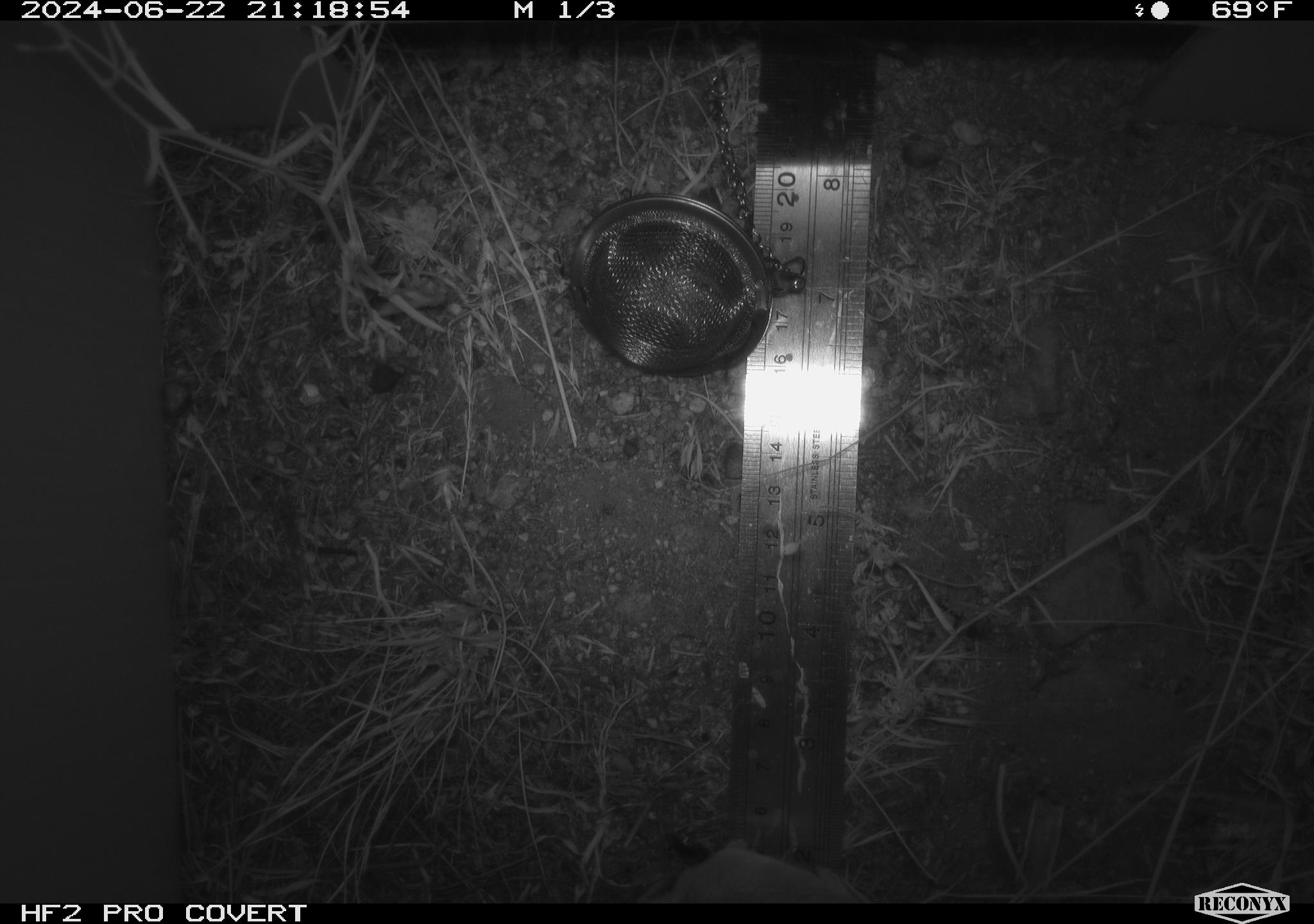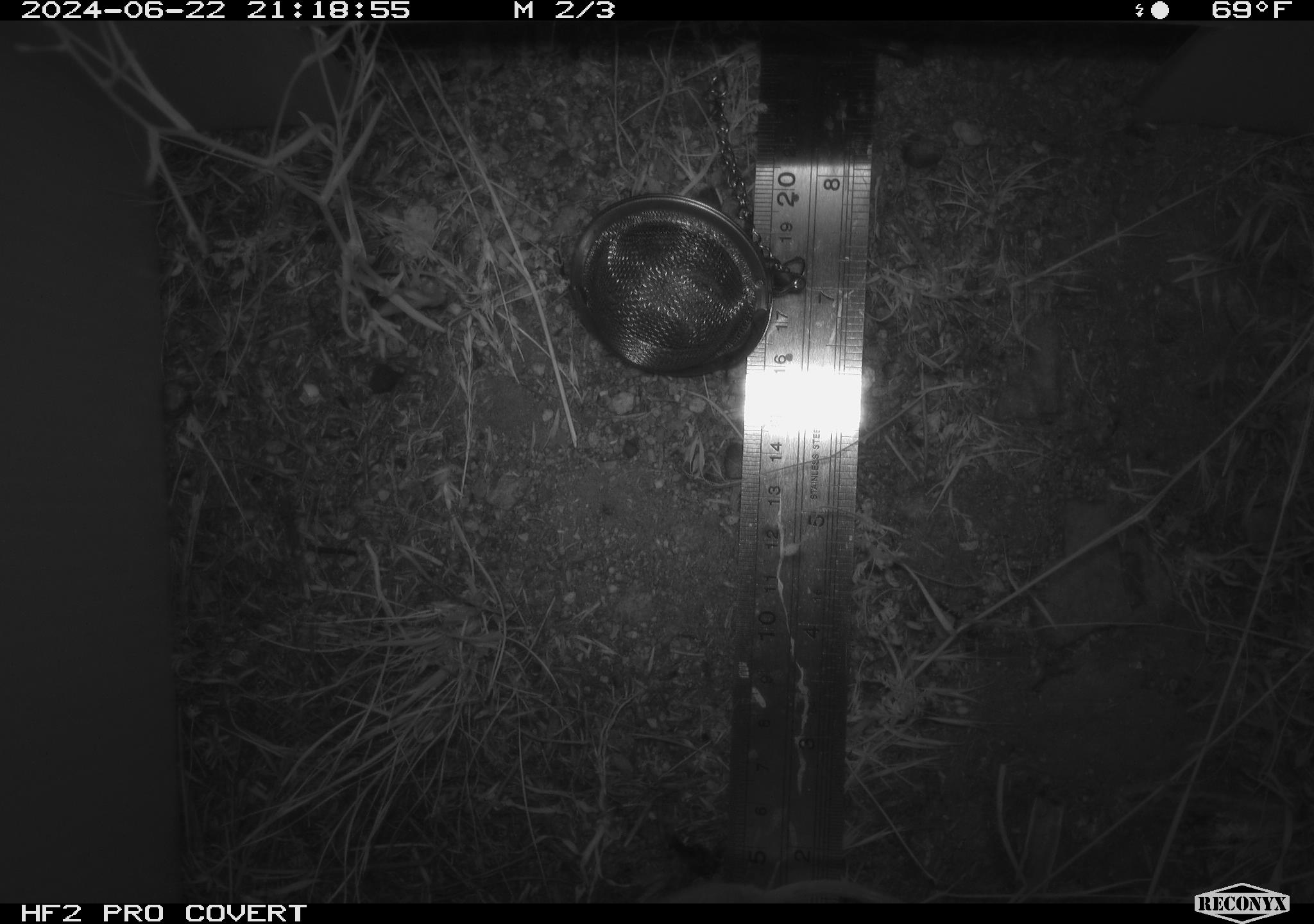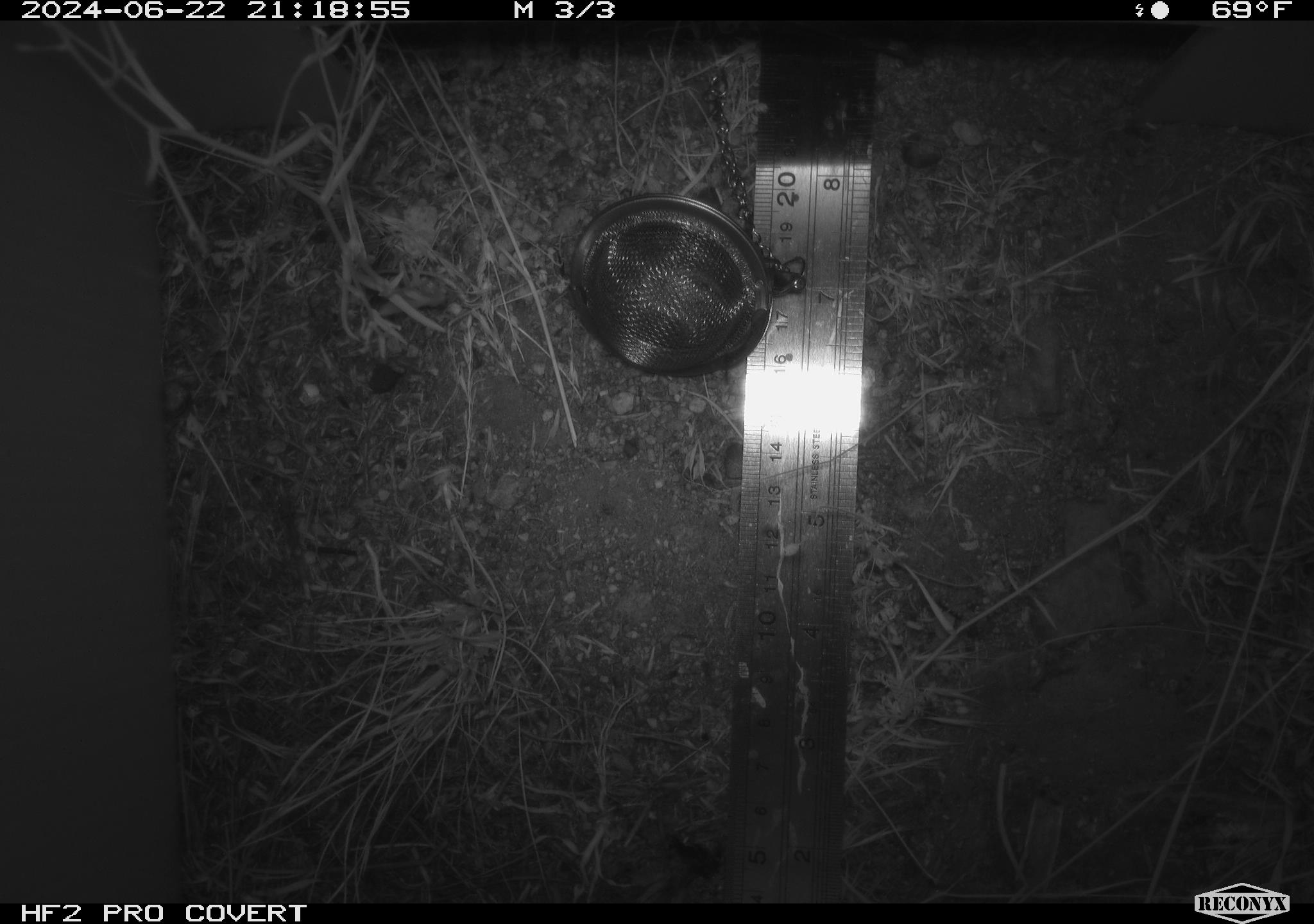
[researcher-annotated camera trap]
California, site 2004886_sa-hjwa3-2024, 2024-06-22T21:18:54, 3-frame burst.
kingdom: Animalia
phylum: Chordata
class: Mammalia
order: Rodentia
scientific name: Rodentia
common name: rodent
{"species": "rodent (Rodentia)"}